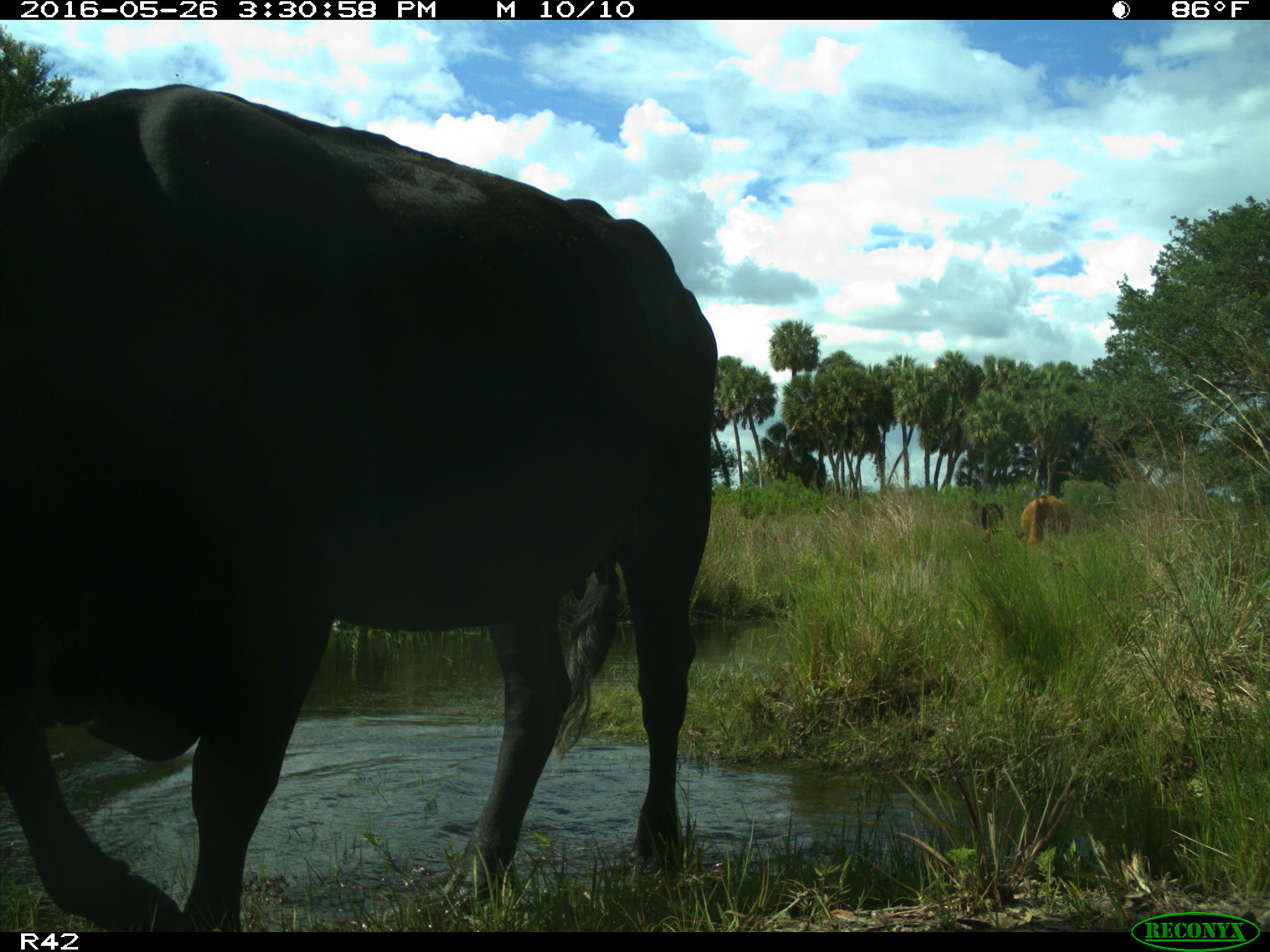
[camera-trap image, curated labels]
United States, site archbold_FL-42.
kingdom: Animalia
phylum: Chordata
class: Mammalia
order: Artiodactyla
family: Bovidae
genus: Bos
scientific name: Bos taurus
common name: domestic cow